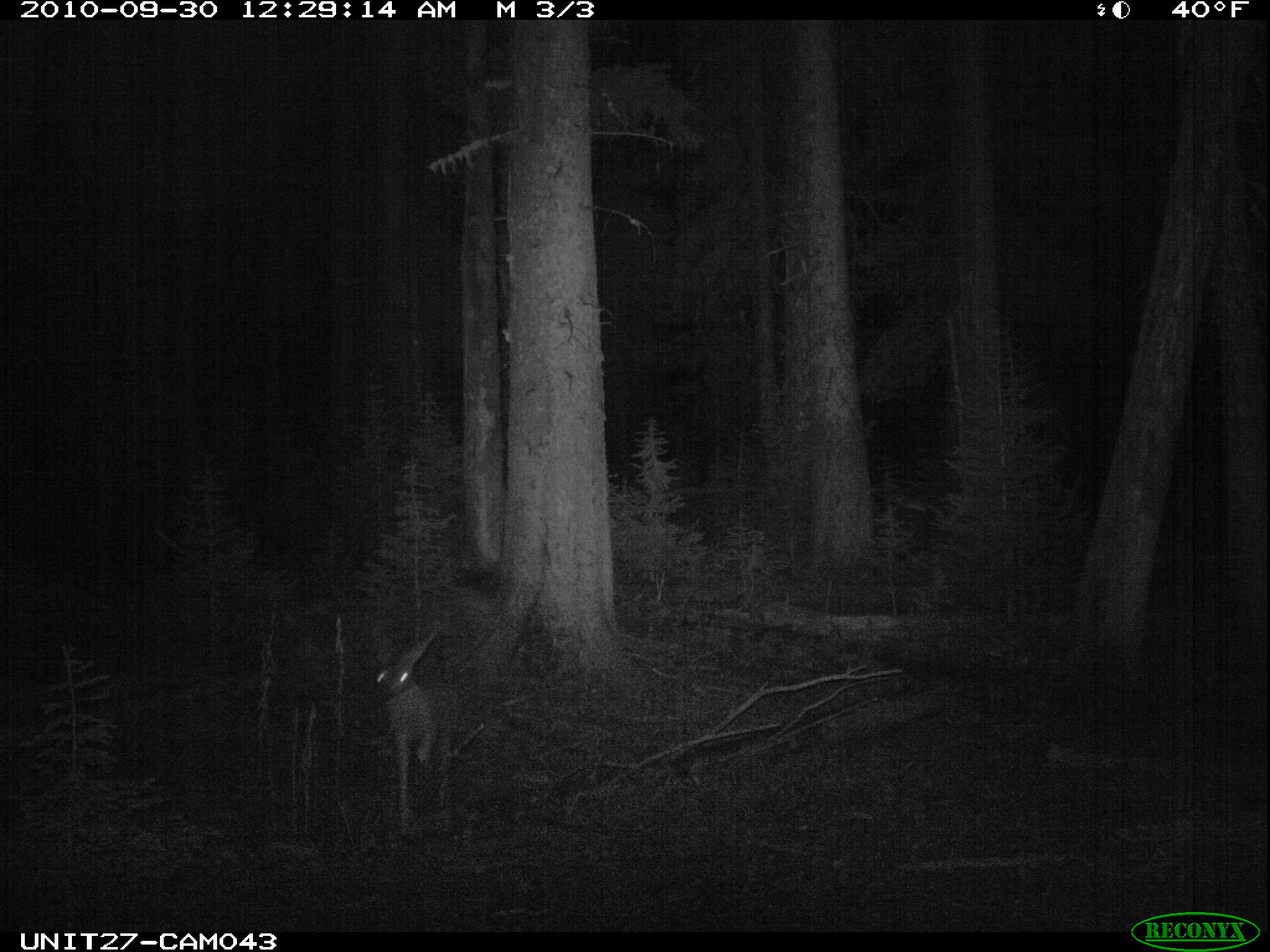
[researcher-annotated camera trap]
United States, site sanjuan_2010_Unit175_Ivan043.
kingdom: Animalia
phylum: Chordata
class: Mammalia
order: Artiodactyla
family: Cervidae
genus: Odocoileus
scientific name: Odocoileus hemionus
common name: mule deer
Odocoileus hemionus (mule deer).